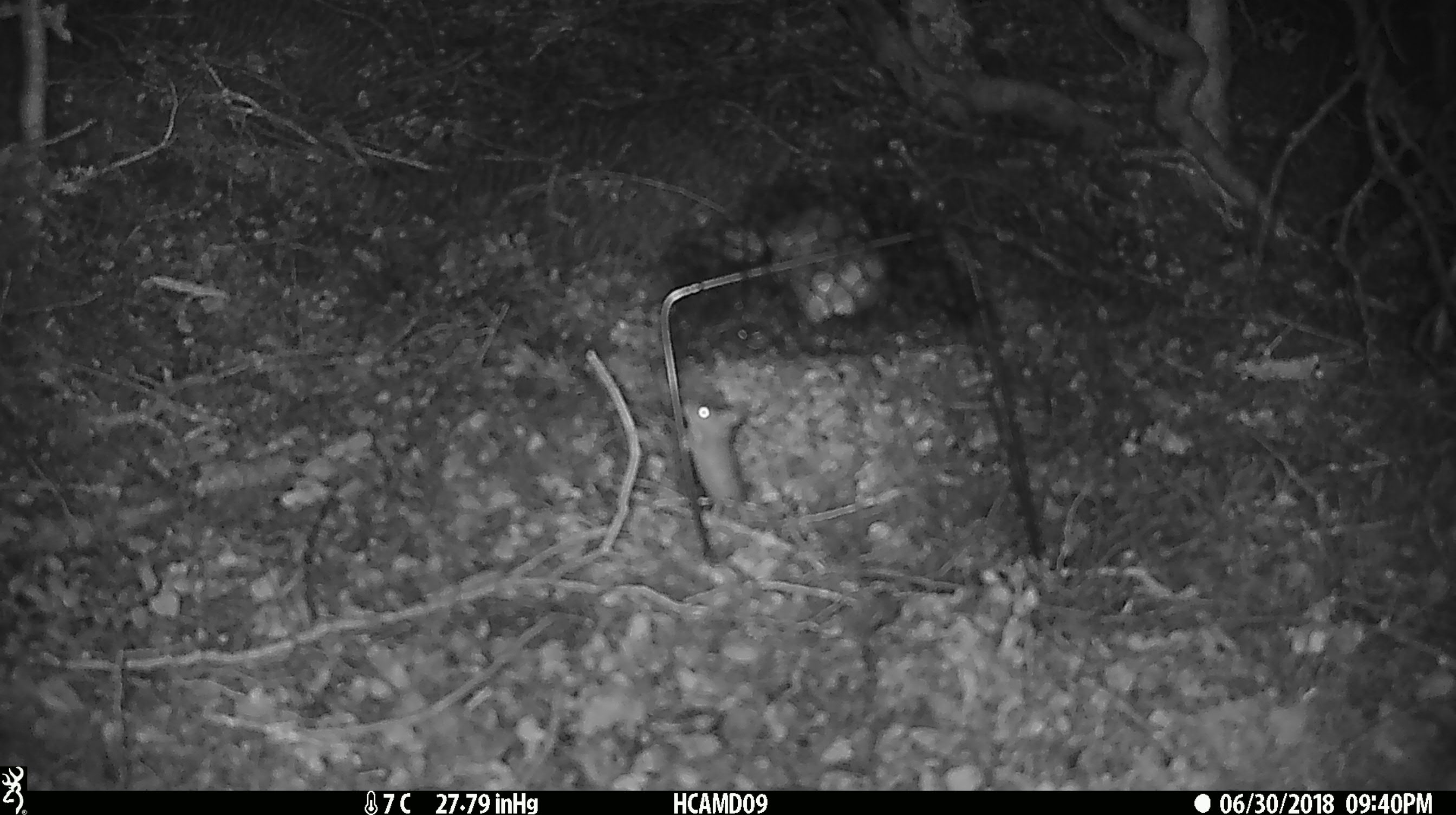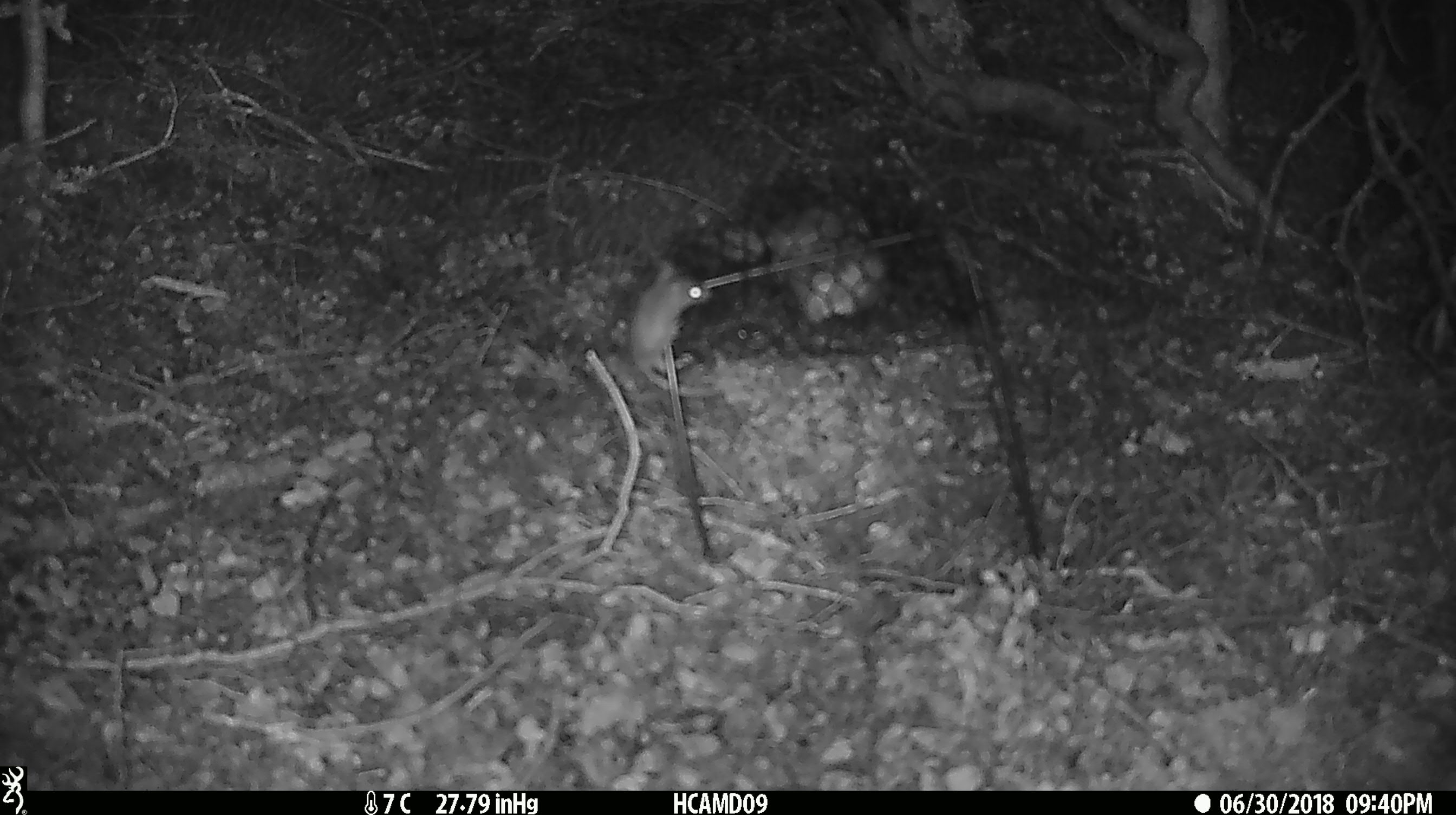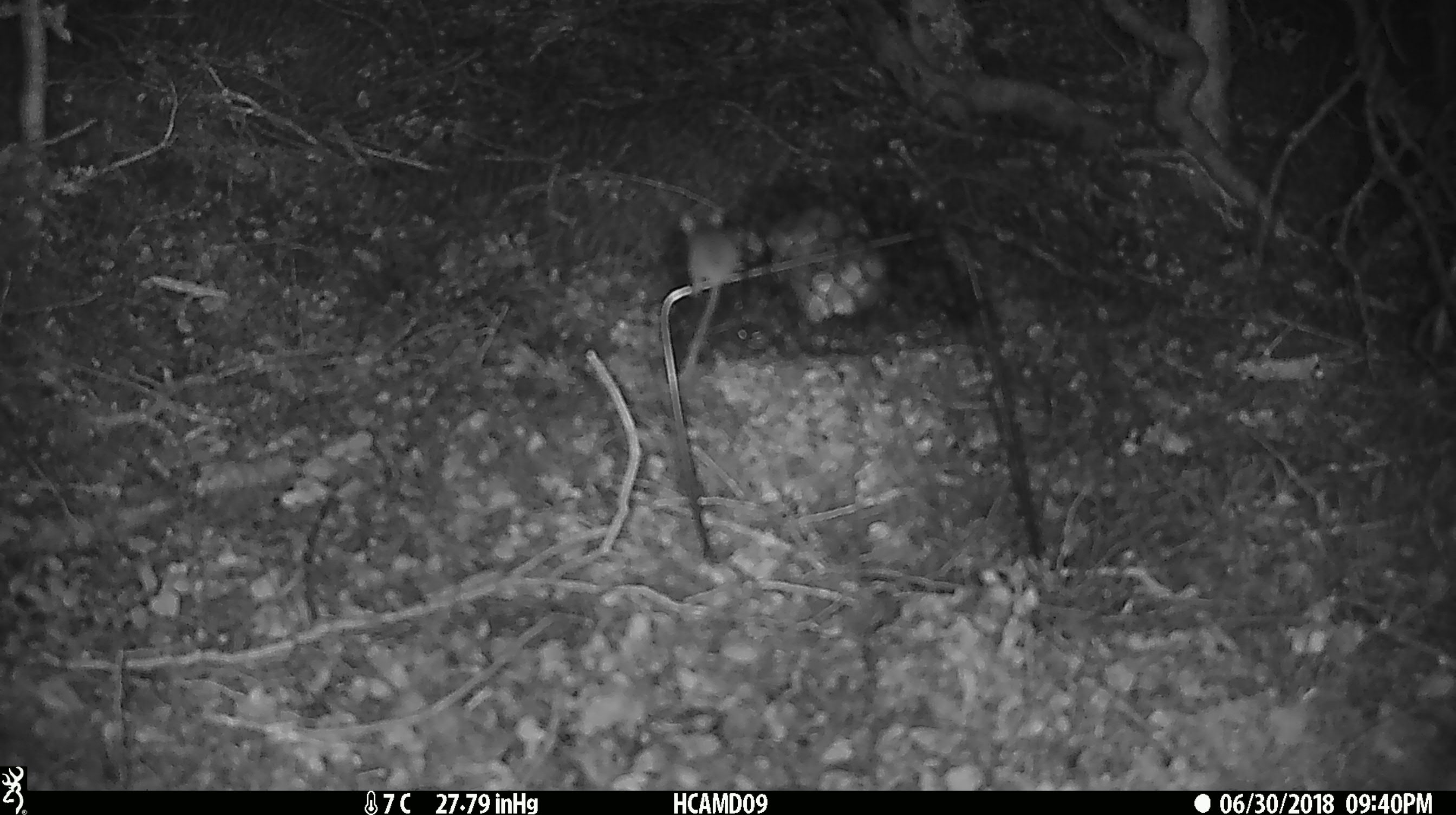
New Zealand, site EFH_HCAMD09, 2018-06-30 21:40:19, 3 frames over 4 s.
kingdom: Animalia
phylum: Chordata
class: Mammalia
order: Rodentia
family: Muridae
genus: Mus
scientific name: Mus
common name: mouse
Mouse (Mus).